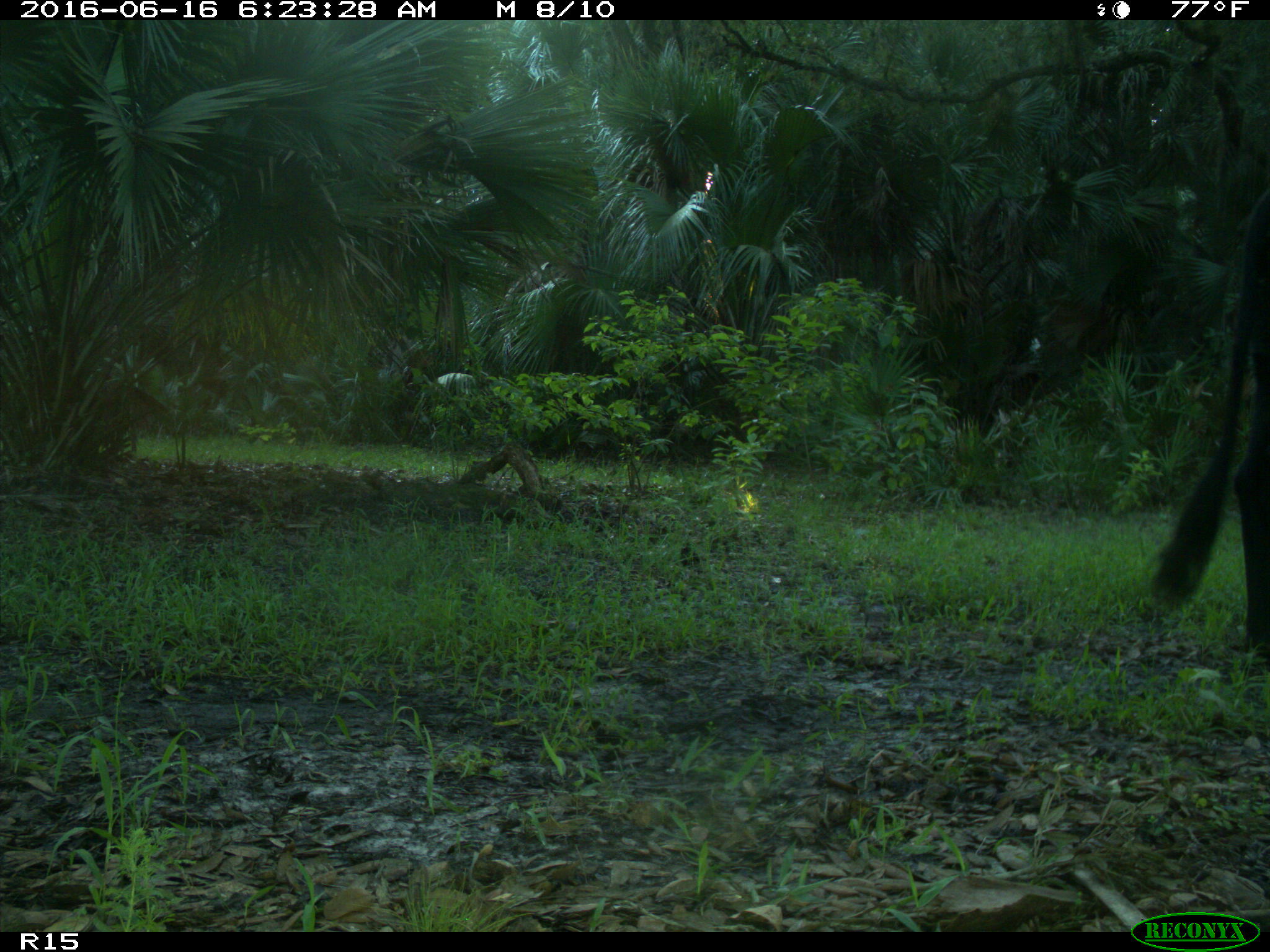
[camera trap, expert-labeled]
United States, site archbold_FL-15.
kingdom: Animalia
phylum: Chordata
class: Mammalia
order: Artiodactyla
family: Bovidae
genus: Bos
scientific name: Bos taurus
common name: domestic cow